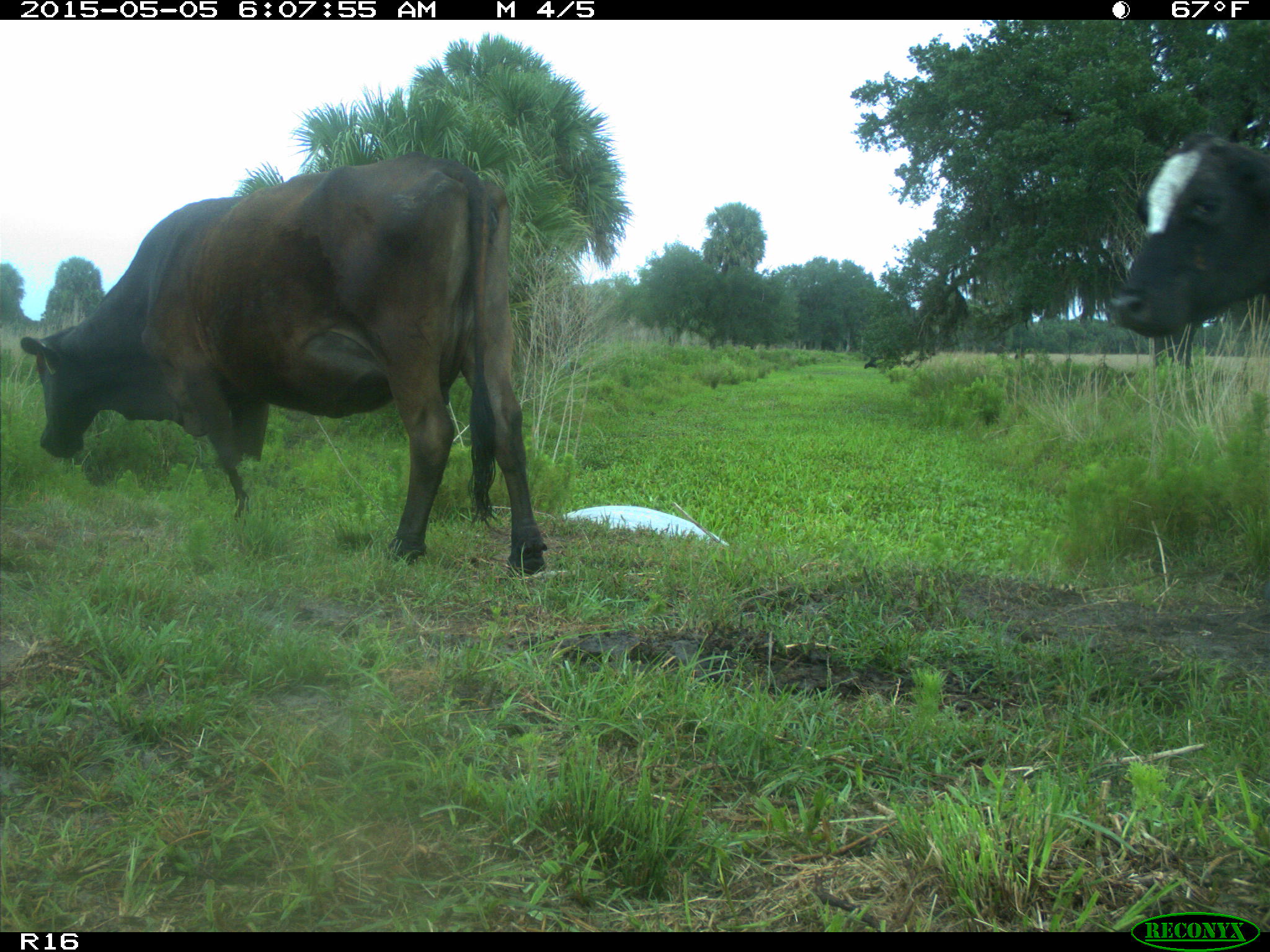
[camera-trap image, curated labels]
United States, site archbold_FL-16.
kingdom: Animalia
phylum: Chordata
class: Mammalia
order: Artiodactyla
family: Bovidae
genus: Bos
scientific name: Bos taurus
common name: domestic cow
Bos taurus (domestic cow).